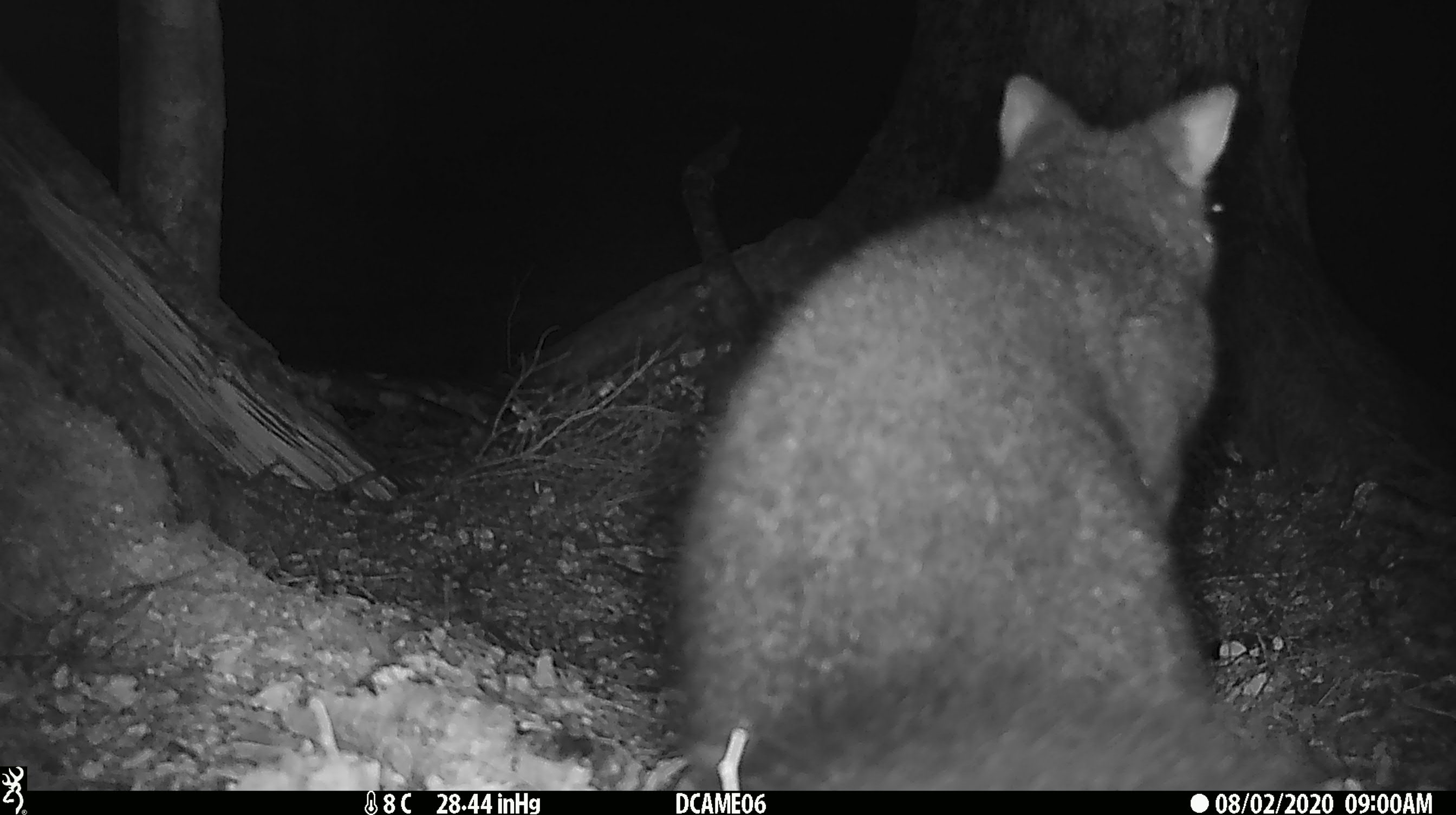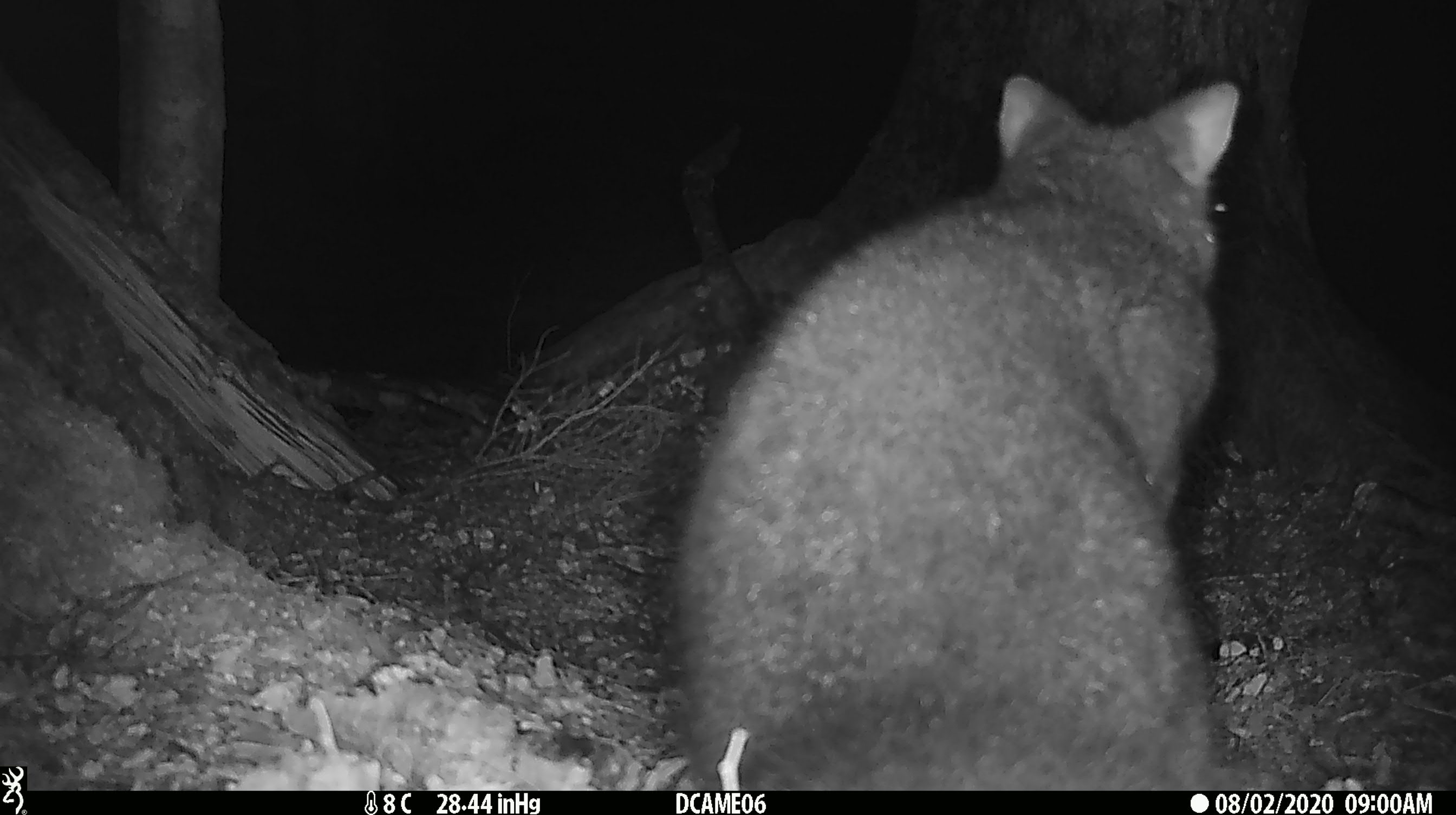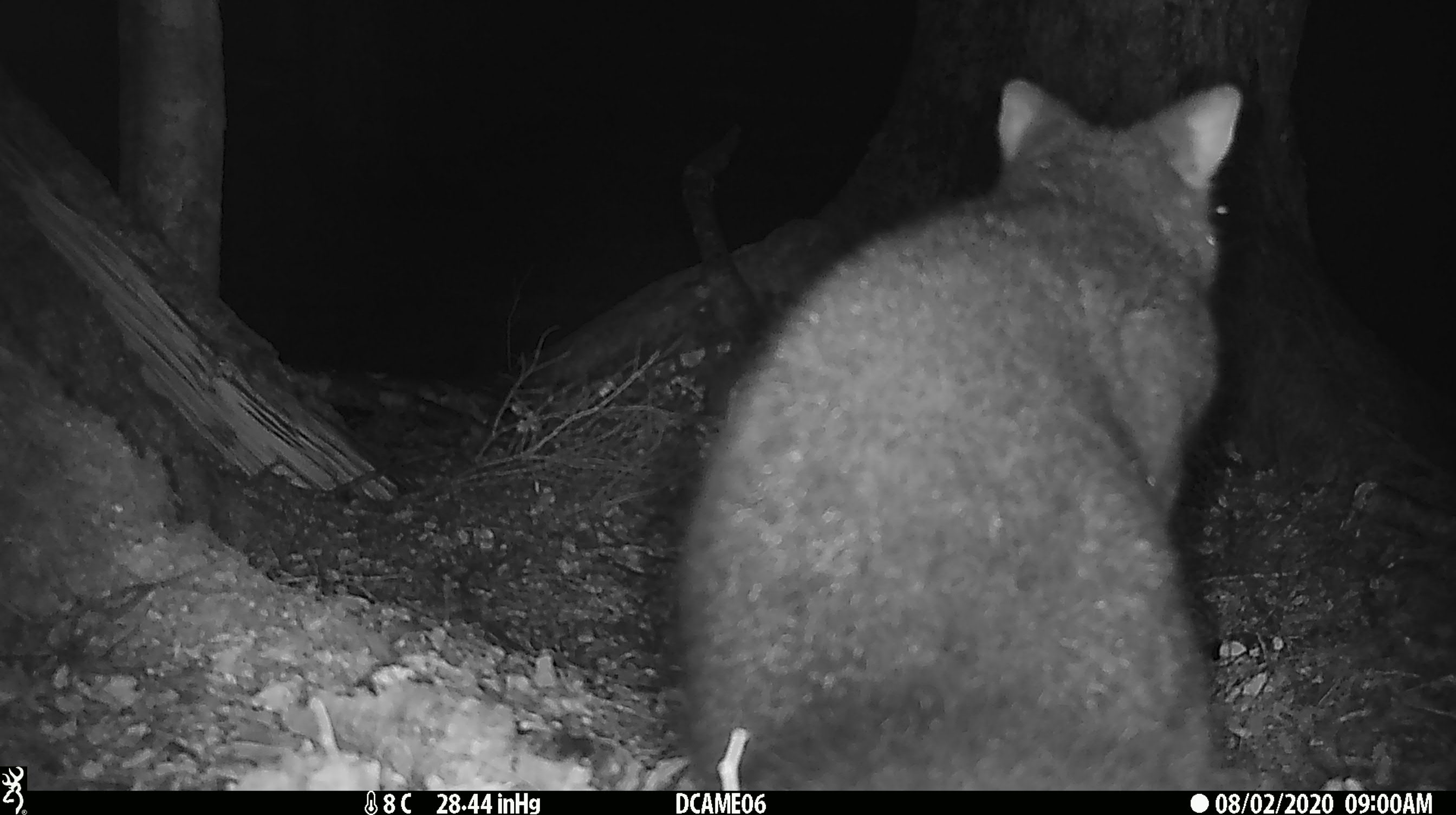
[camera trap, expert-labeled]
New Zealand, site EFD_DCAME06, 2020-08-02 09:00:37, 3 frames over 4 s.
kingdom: Animalia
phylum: Chordata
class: Mammalia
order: Diprotodontia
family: Phalangeridae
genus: Trichosurus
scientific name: Trichosurus vulpecula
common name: common brushtail possum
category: possum